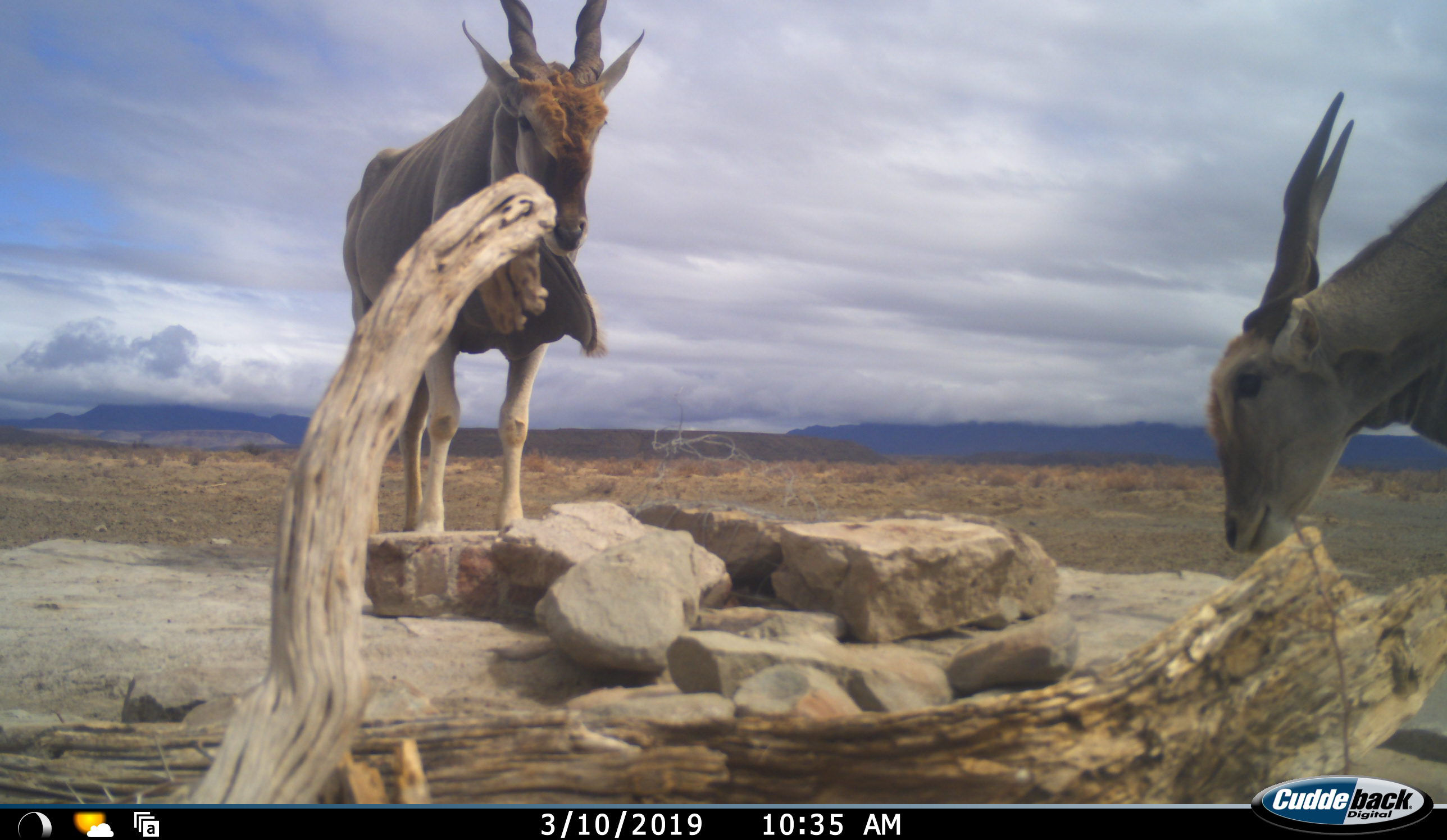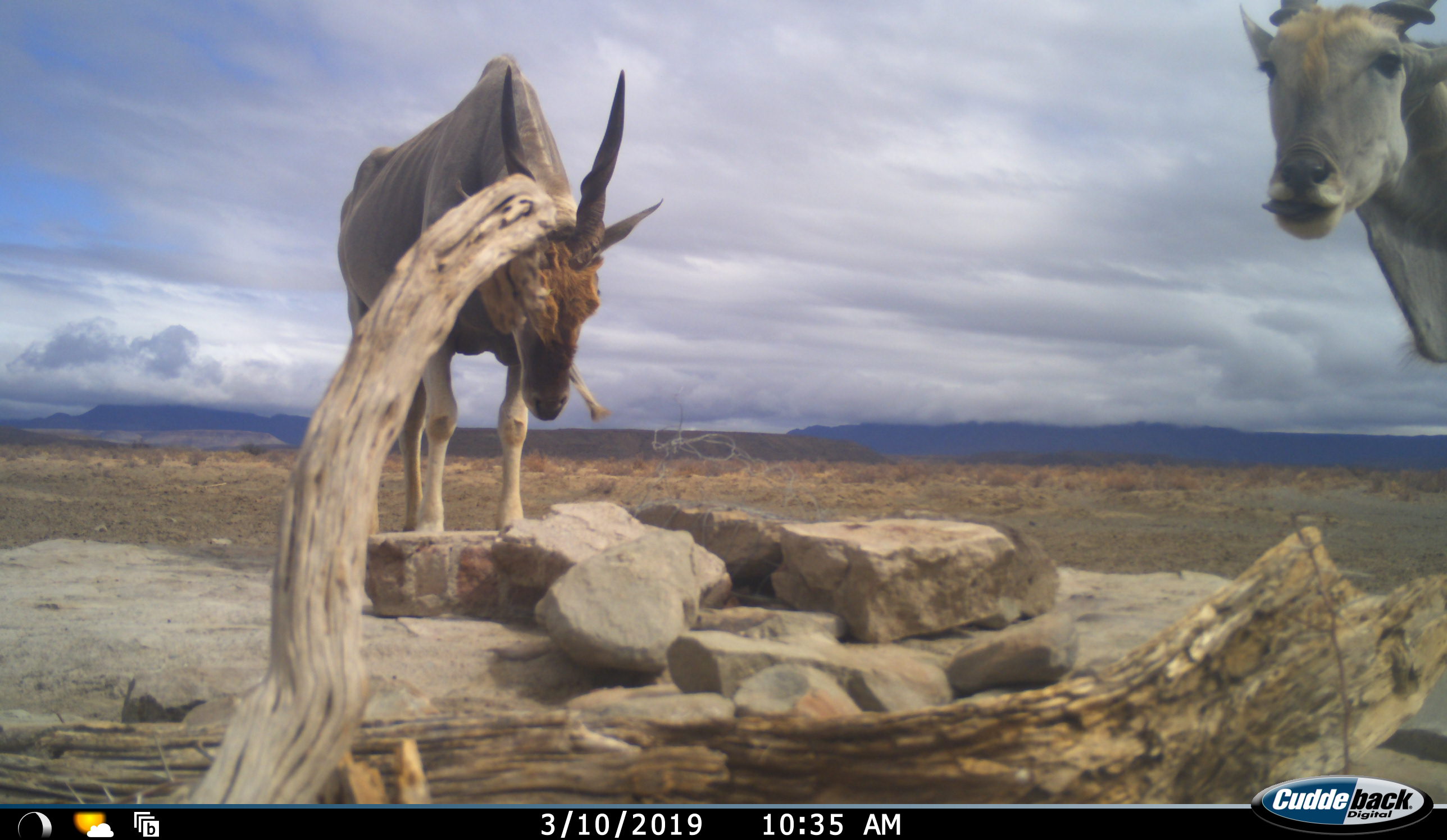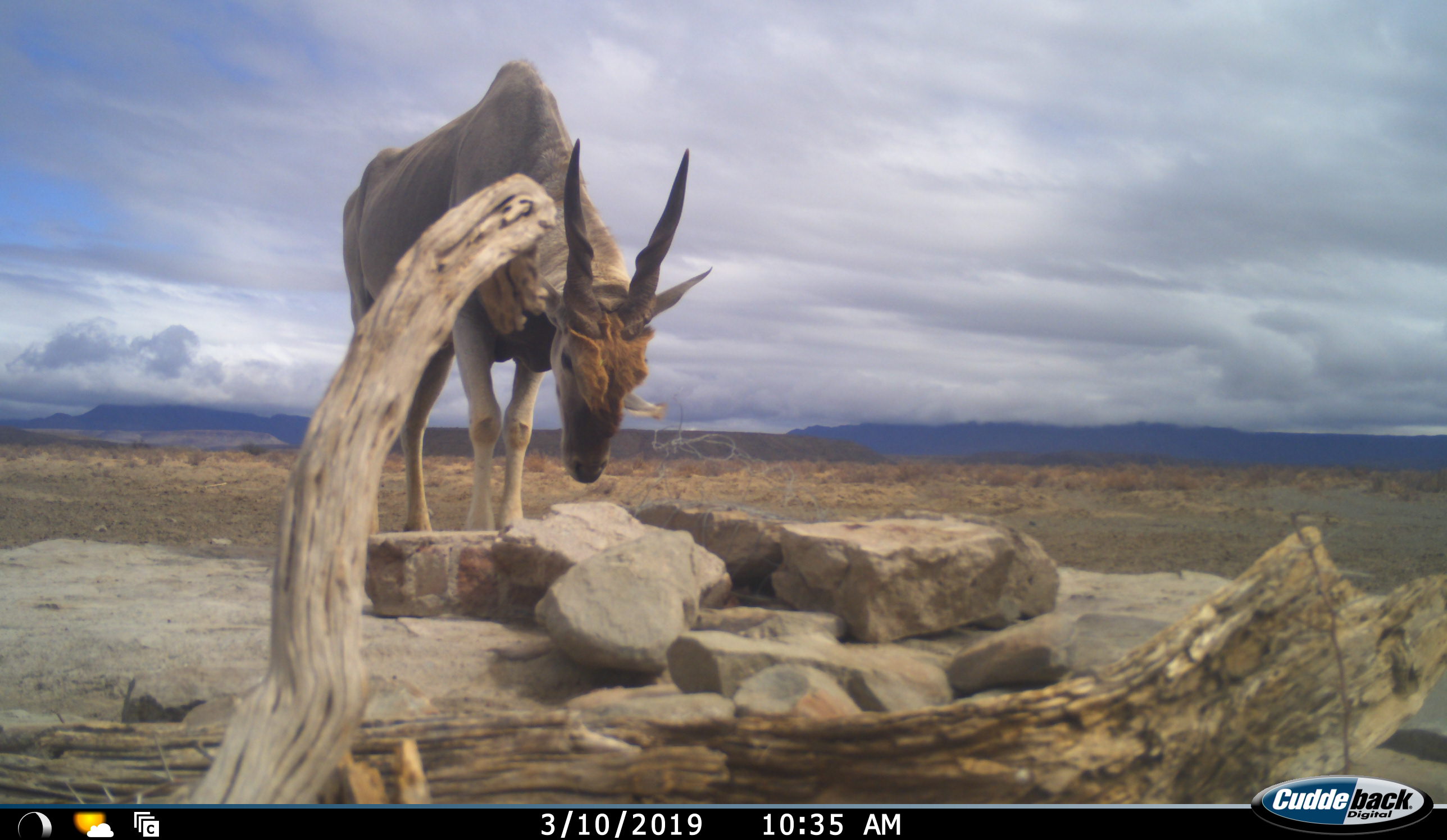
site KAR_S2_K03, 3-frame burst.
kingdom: Animalia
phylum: Chordata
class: Mammalia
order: Artiodactyla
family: Bovidae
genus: Tragelaphus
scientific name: Tragelaphus oryx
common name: eland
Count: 2.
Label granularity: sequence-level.